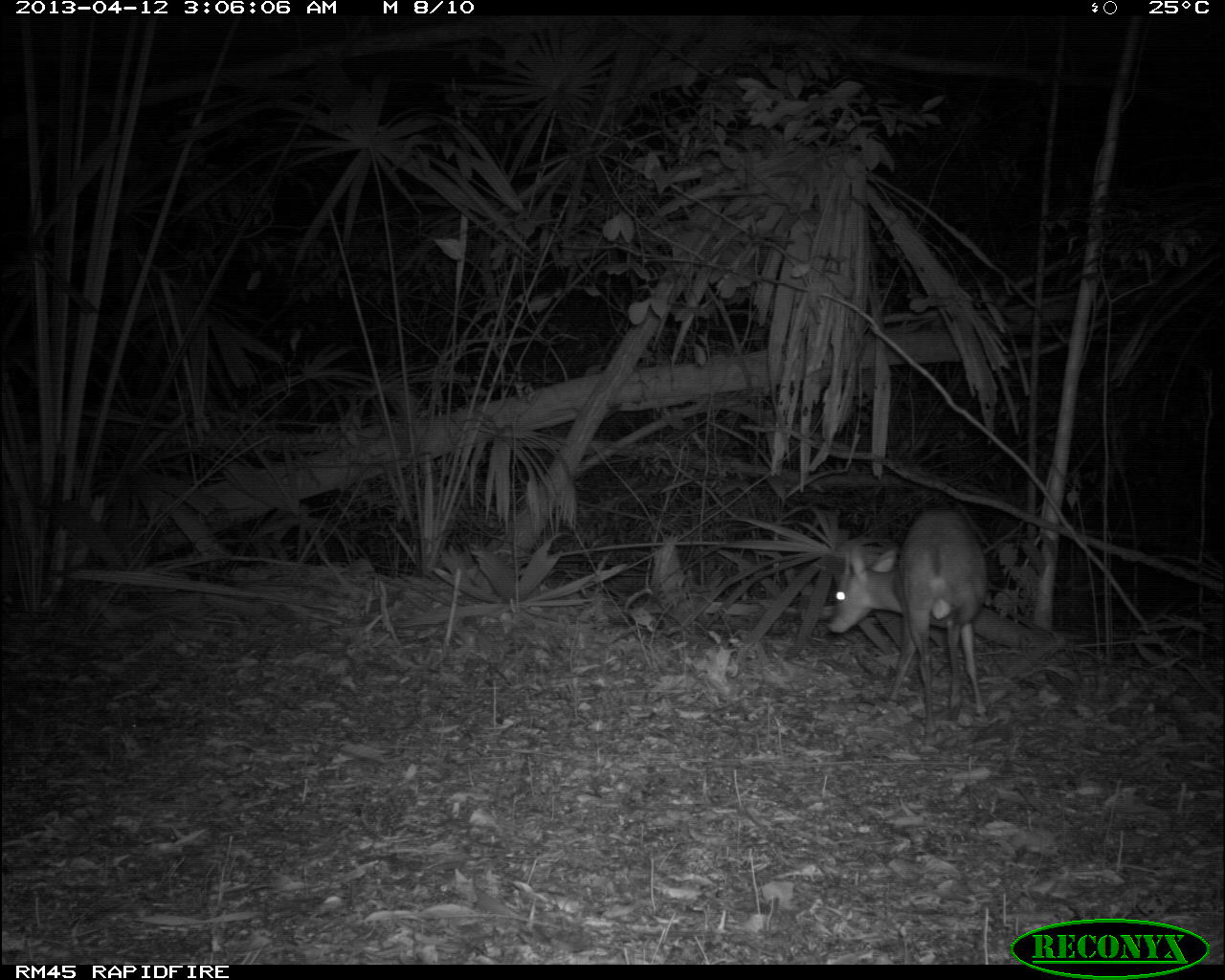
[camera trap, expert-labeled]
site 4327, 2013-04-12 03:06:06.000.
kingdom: Animalia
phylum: Chordata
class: Mammalia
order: Artiodactyla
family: Cervidae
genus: Mazama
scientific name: Mazama temama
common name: central american red brocket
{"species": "Mazama temama (central american red brocket)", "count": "1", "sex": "male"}